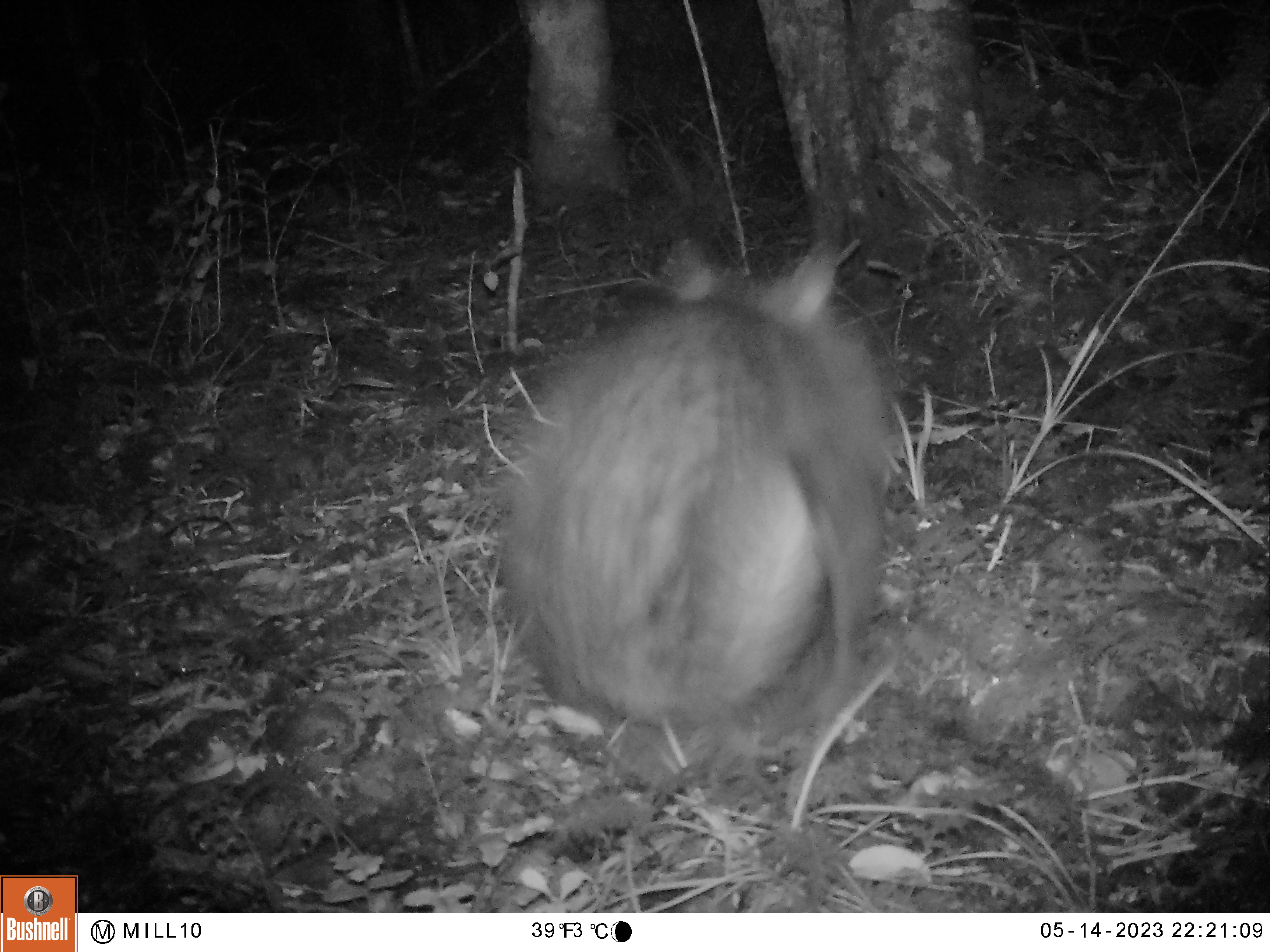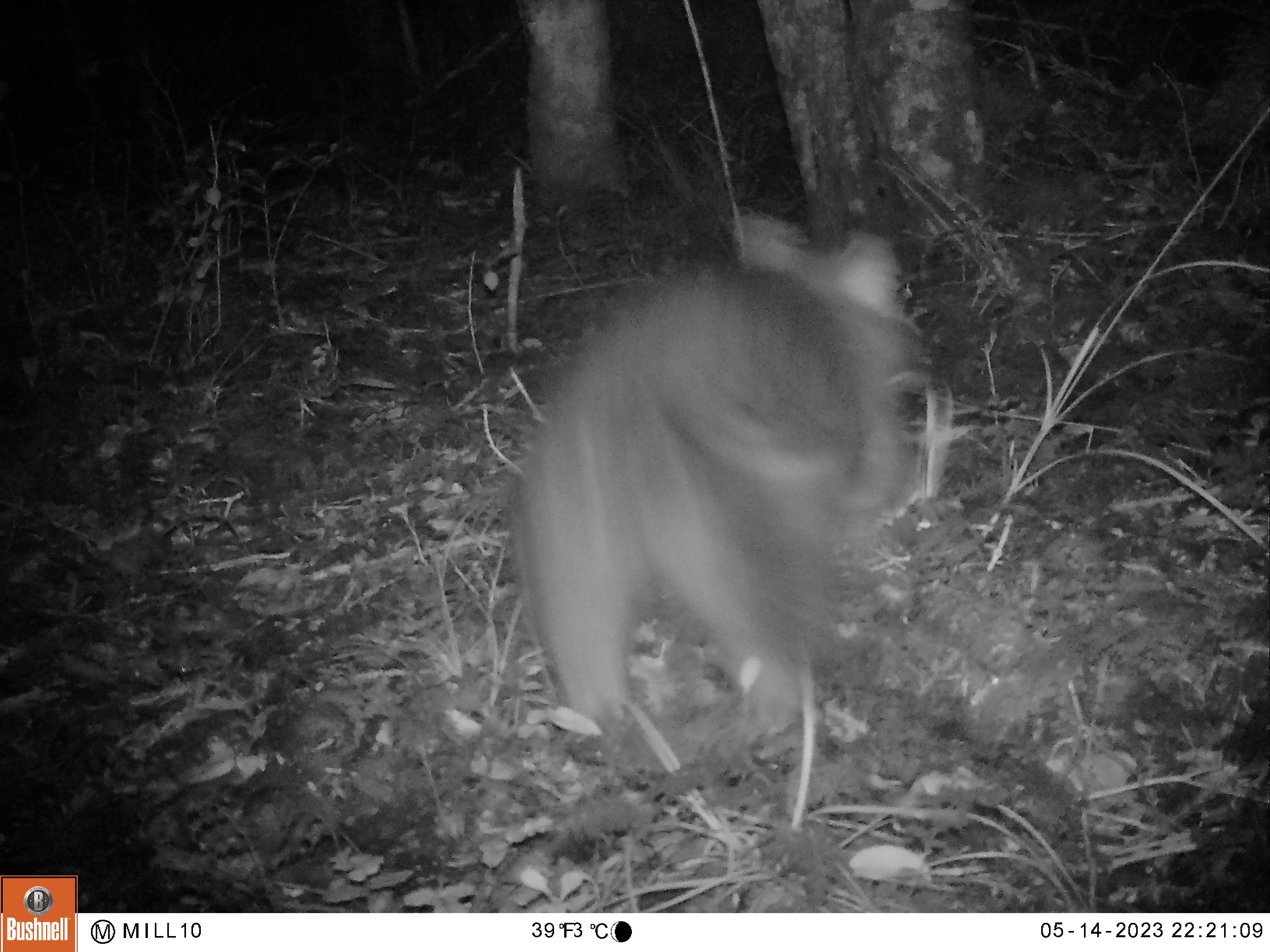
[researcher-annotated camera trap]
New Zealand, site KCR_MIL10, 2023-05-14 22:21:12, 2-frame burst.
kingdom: Animalia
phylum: Chordata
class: Mammalia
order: Diprotodontia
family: Phalangeridae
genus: Trichosurus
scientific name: Trichosurus vulpecula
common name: common brushtail possum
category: possum